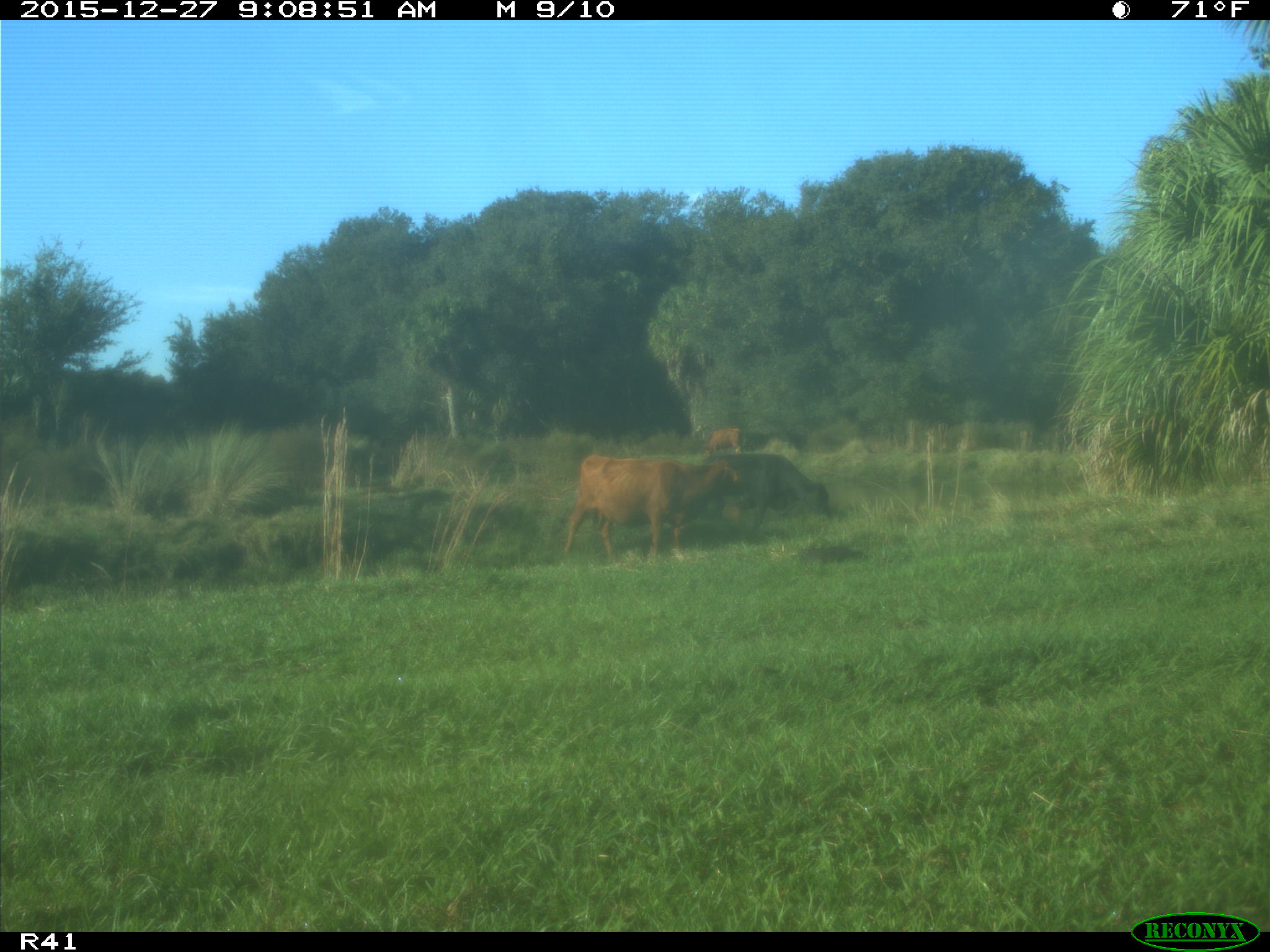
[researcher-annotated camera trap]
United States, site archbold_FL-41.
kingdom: Animalia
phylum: Chordata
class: Mammalia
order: Artiodactyla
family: Bovidae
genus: Bos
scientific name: Bos taurus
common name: domestic cow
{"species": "Bos taurus (domestic cow)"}